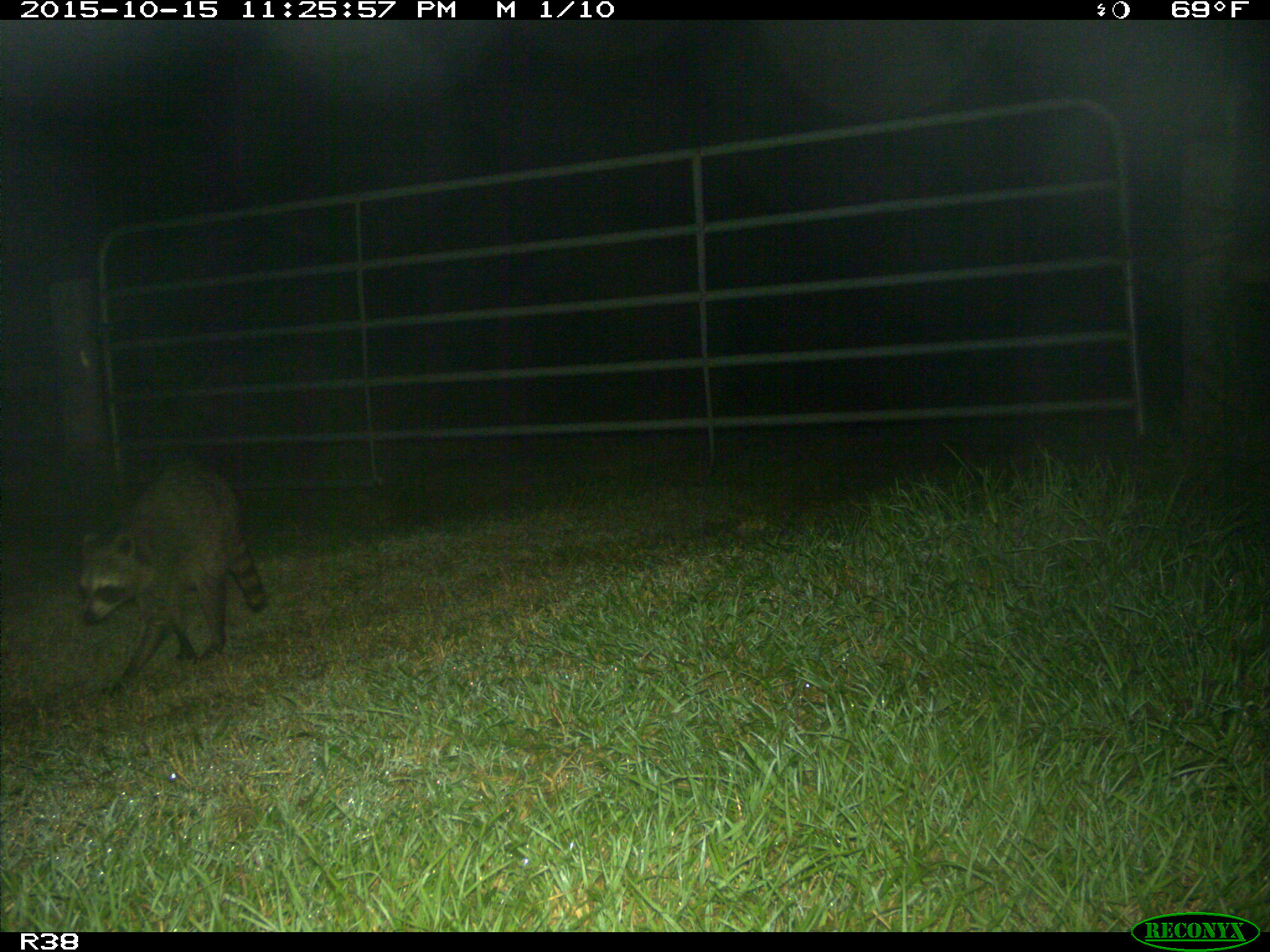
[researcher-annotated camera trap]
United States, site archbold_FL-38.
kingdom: Animalia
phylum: Chordata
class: Mammalia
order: Carnivora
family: Procyonidae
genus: Procyon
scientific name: Procyon lotor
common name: common raccoon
Procyon lotor (common raccoon).